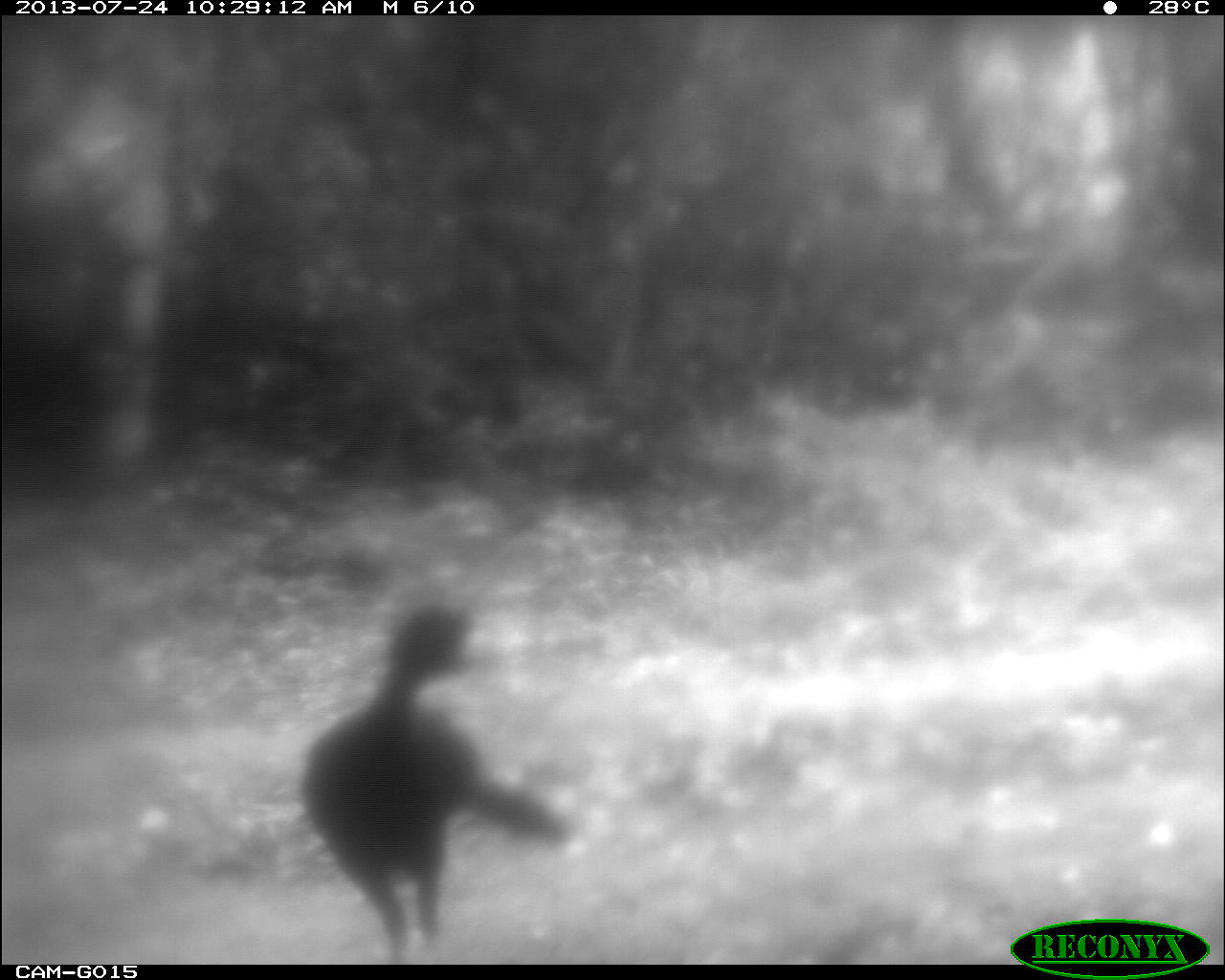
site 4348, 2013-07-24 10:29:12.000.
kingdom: Animalia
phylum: Chordata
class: Aves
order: Galliformes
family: Cracidae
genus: Crax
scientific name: Crax rubra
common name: great curassow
Crax rubra (great curassow), count 1, sex male.